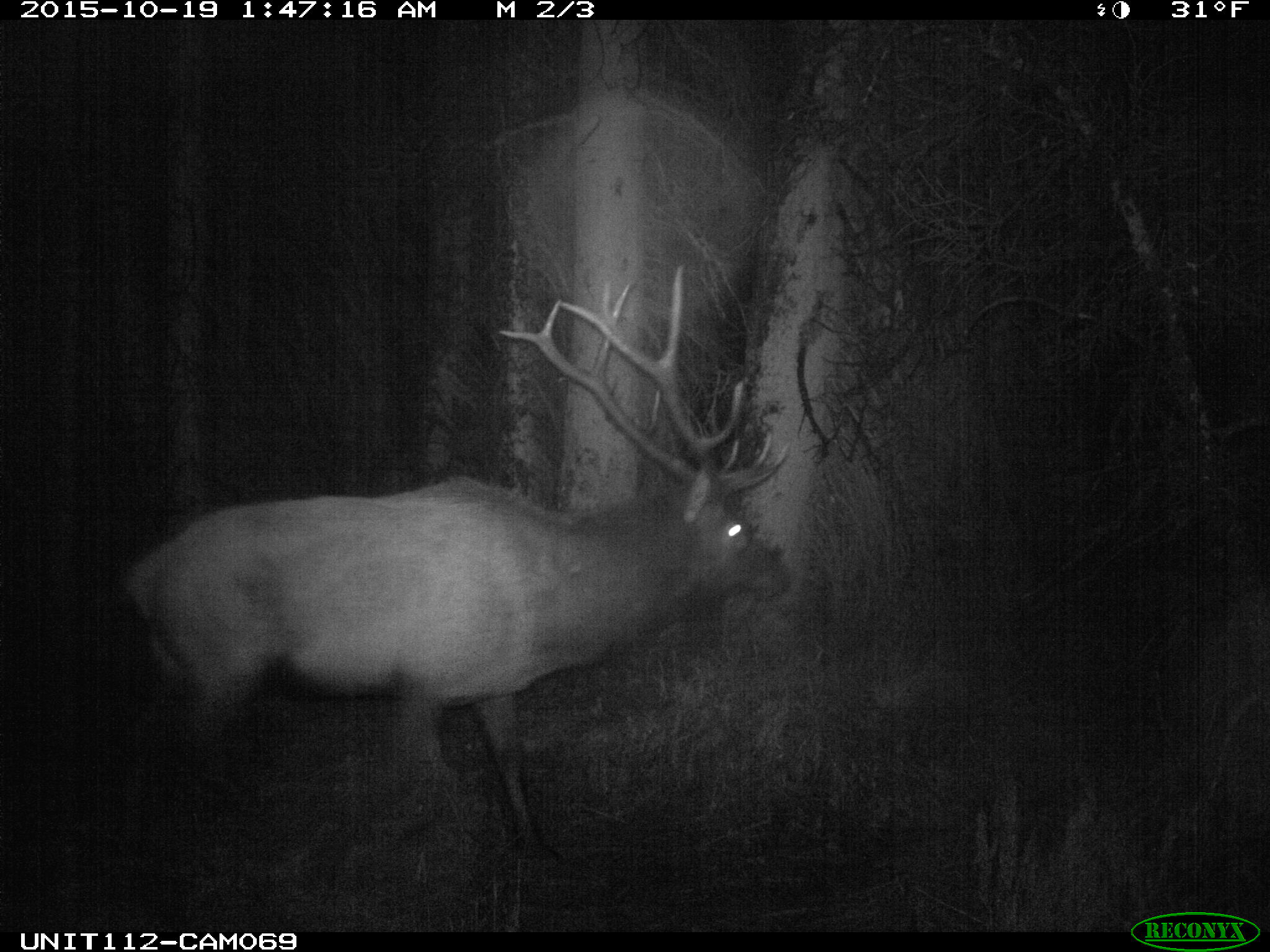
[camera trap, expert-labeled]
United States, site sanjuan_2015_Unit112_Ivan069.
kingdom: Animalia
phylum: Chordata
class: Mammalia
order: Artiodactyla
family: Cervidae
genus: Cervus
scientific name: Cervus elaphus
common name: red deer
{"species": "Cervus elaphus (red deer)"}